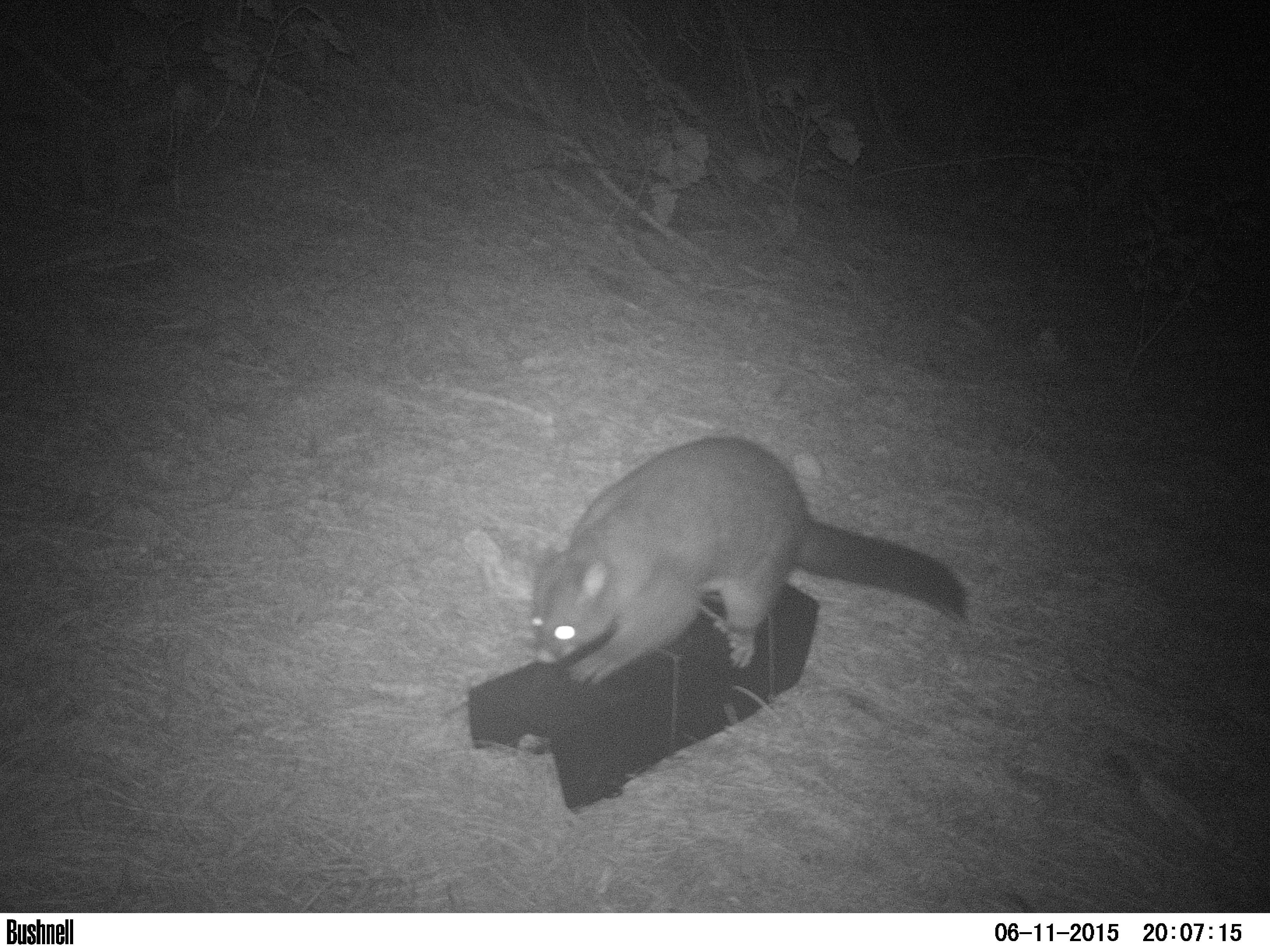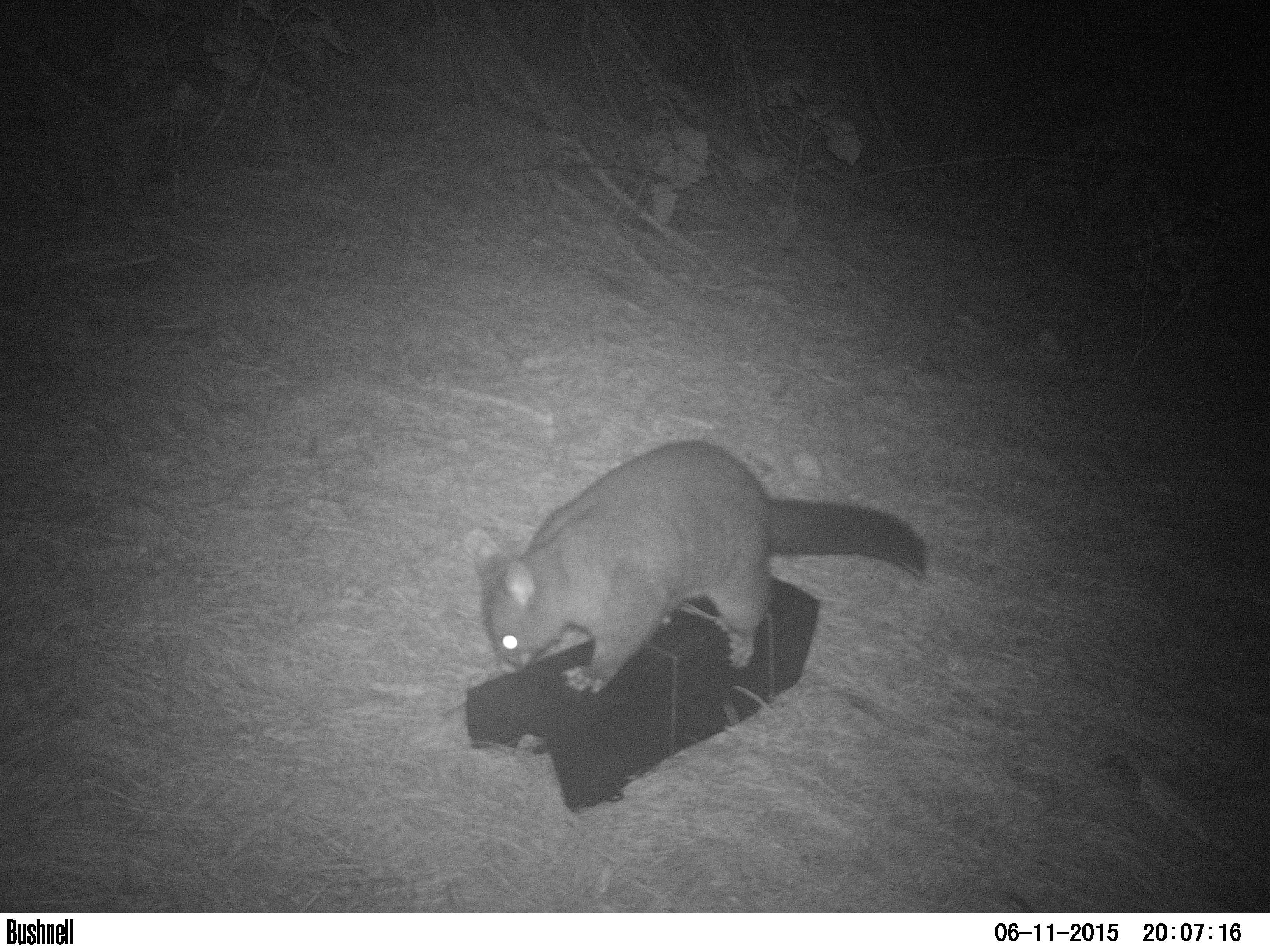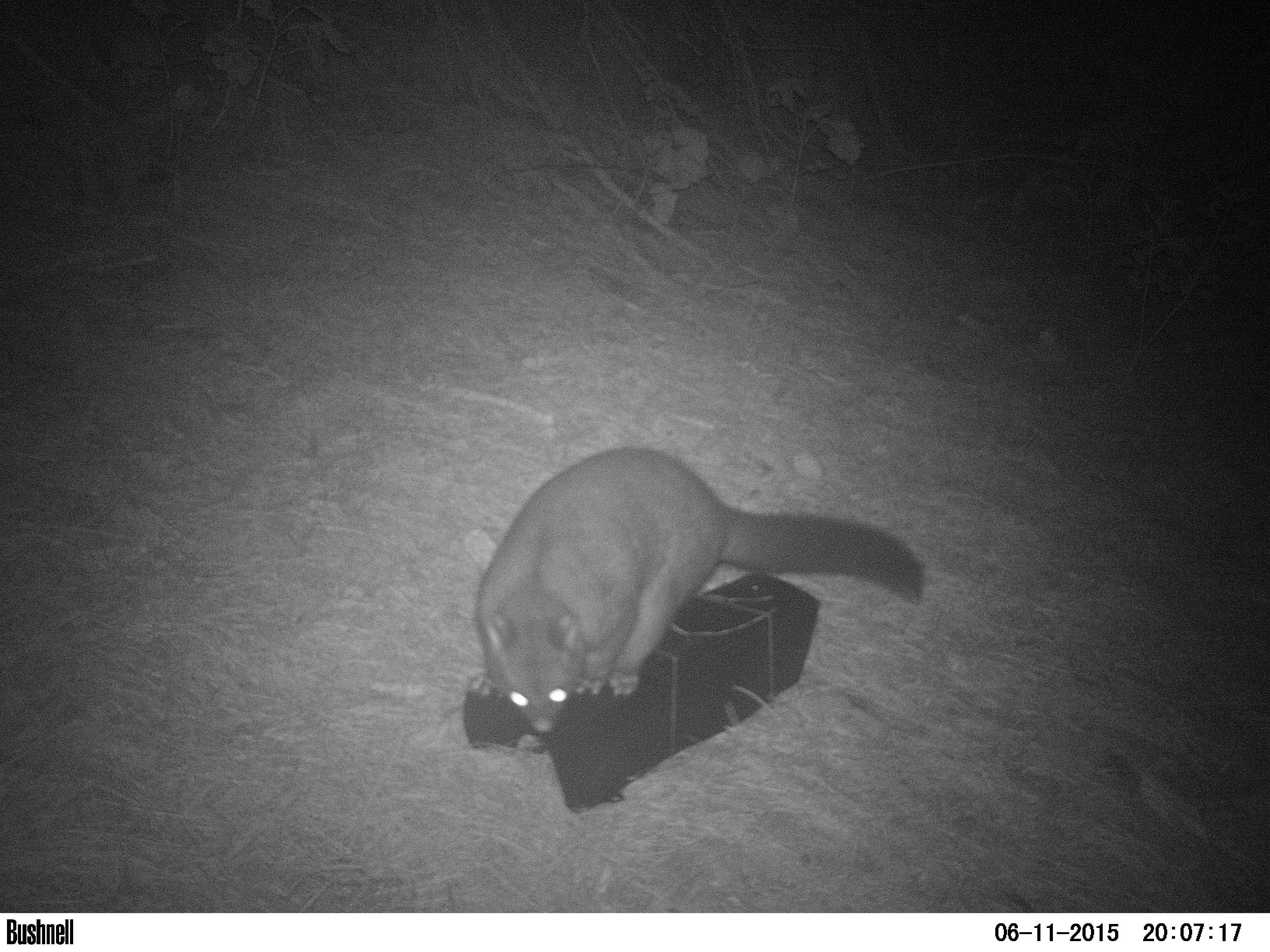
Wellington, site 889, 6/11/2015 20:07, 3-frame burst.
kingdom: Animalia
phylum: Chordata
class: Mammalia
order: Didelphimorphia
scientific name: Didelphimorphia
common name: possum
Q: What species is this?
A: Possum (Didelphimorphia).